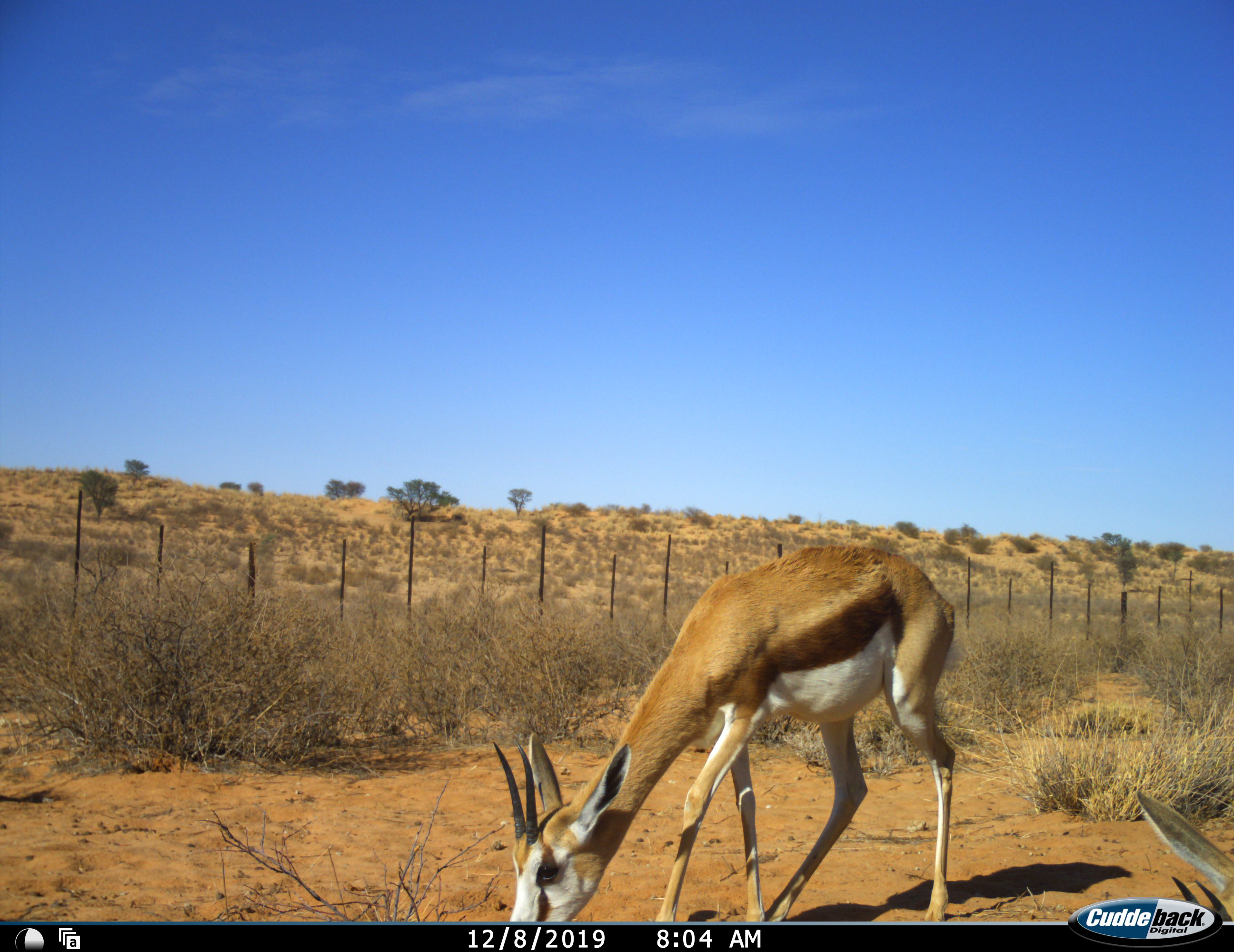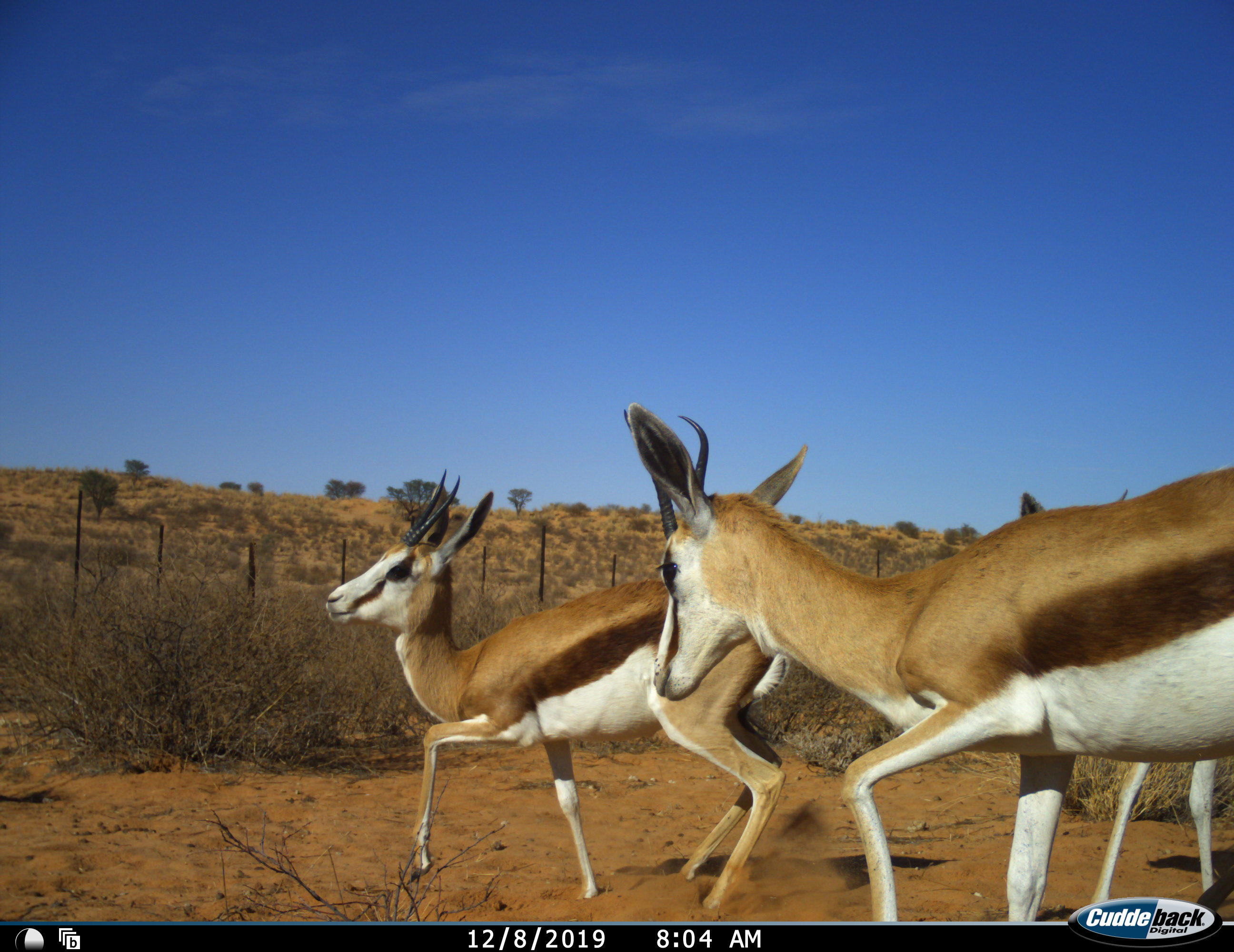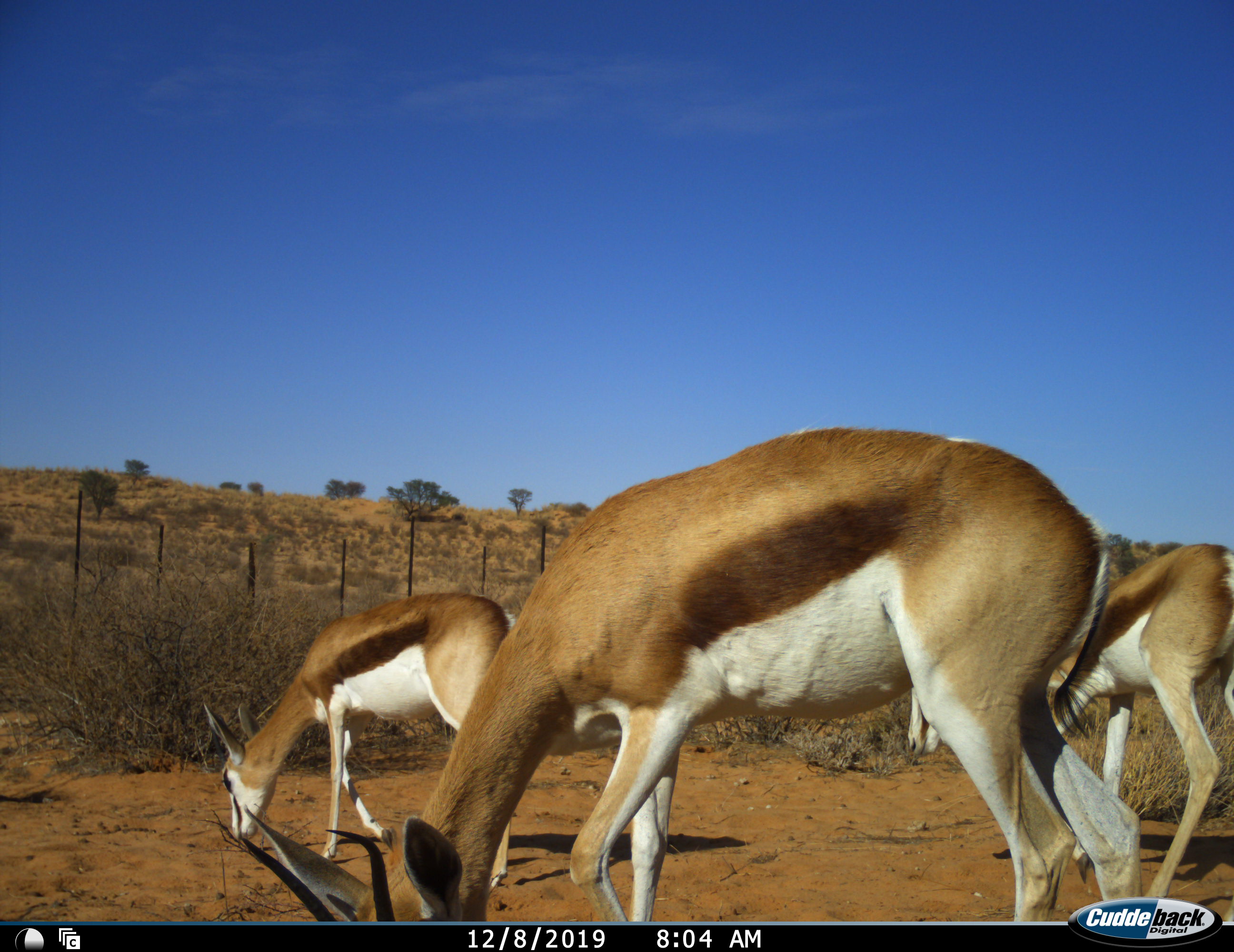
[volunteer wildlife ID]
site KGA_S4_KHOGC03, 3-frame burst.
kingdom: Animalia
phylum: Chordata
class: Mammalia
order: Artiodactyla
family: Bovidae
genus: Antidorcas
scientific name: Antidorcas marsupialis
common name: springbok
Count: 3.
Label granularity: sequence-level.